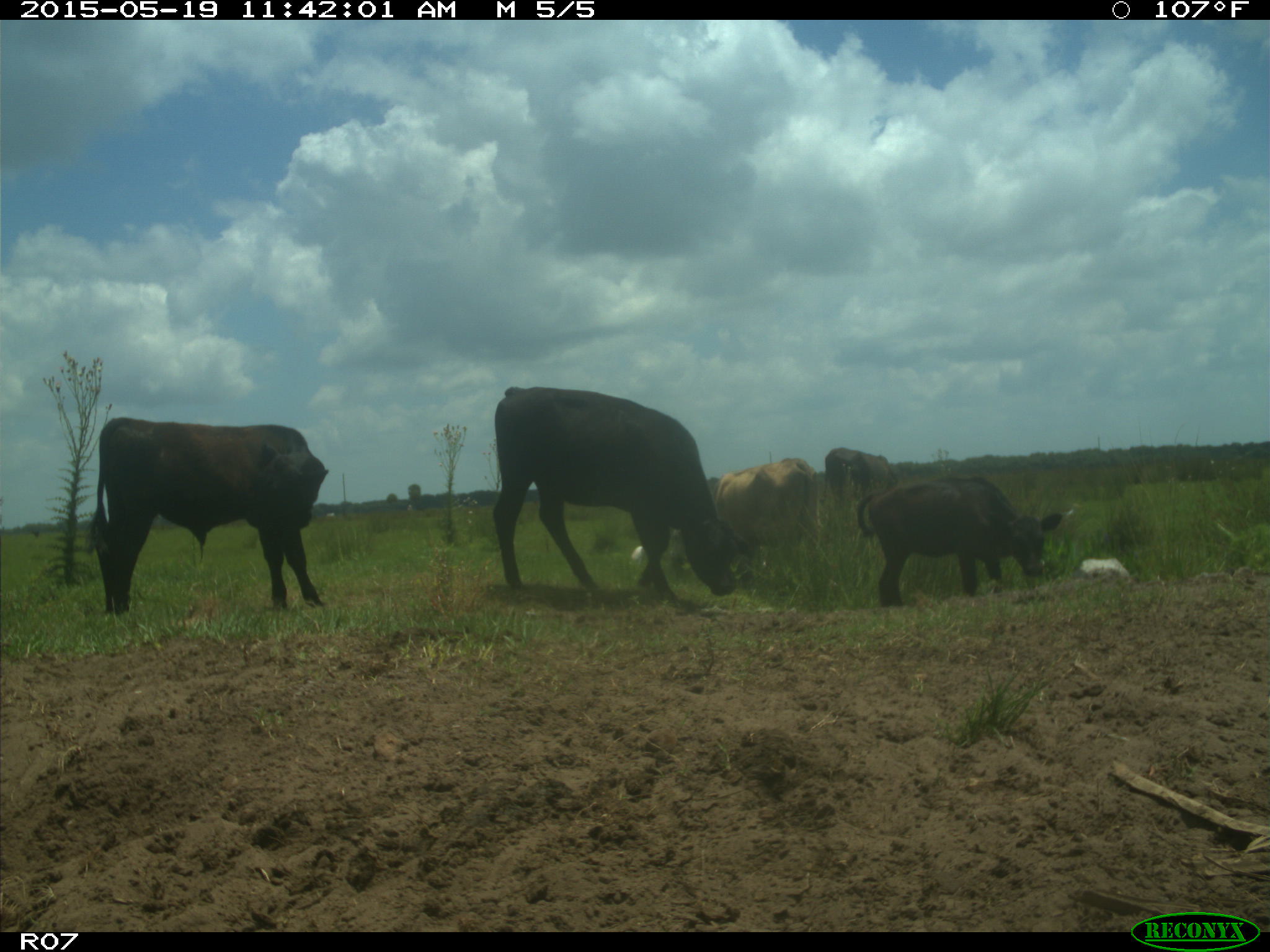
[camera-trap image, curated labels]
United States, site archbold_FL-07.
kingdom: Animalia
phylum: Chordata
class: Mammalia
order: Artiodactyla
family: Bovidae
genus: Bos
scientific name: Bos taurus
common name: domestic cow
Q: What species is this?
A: Bos taurus (domestic cow).